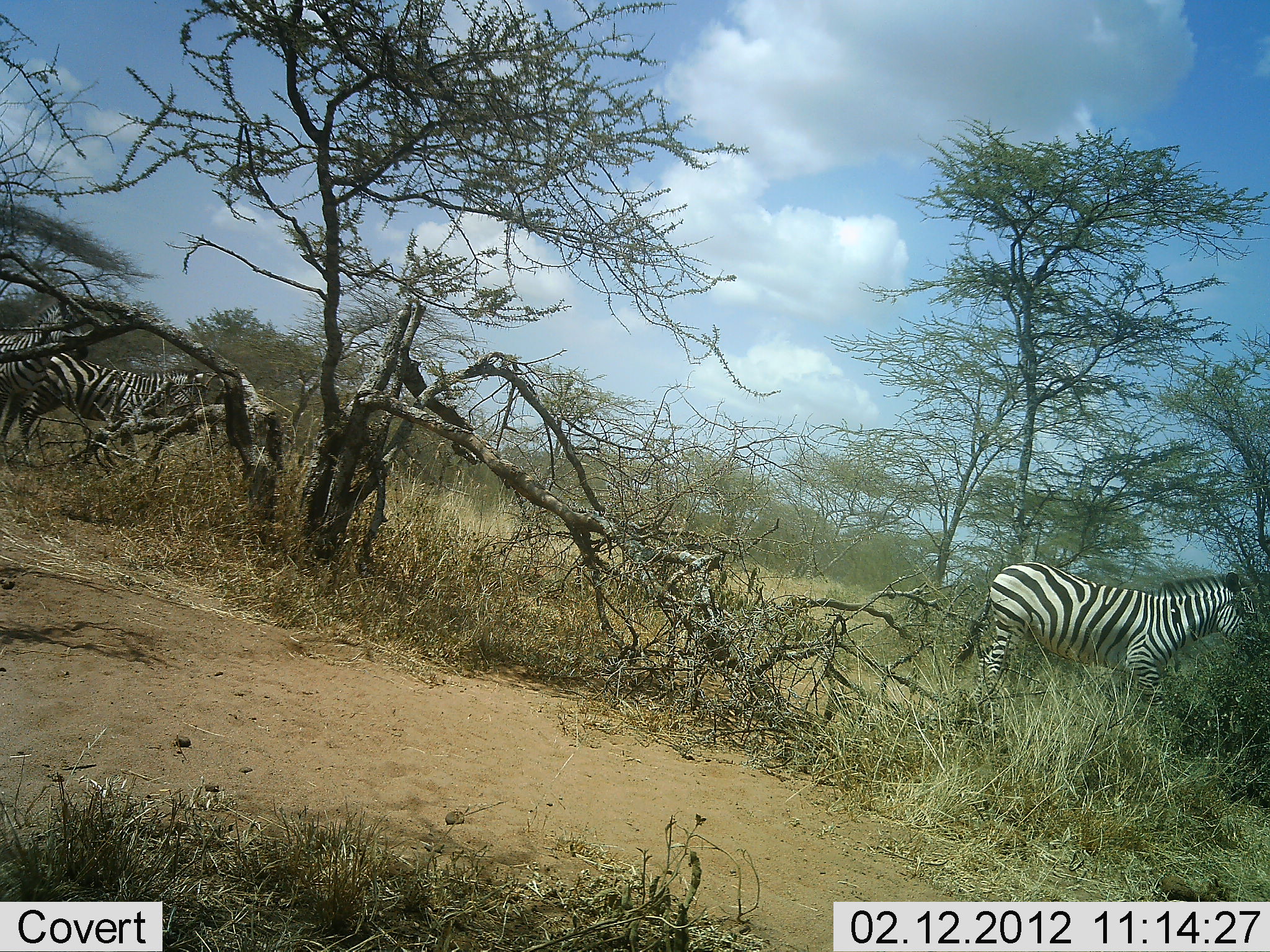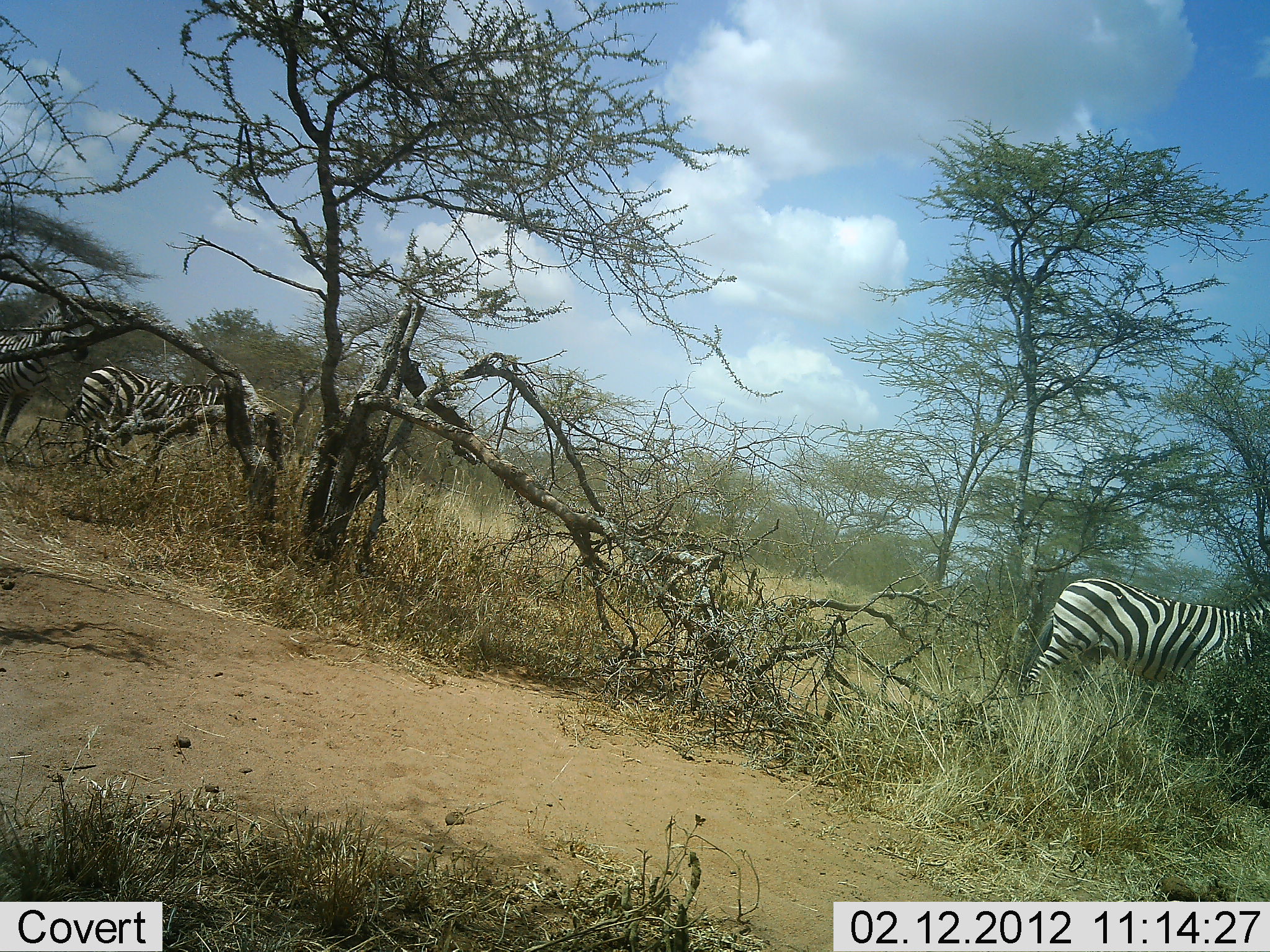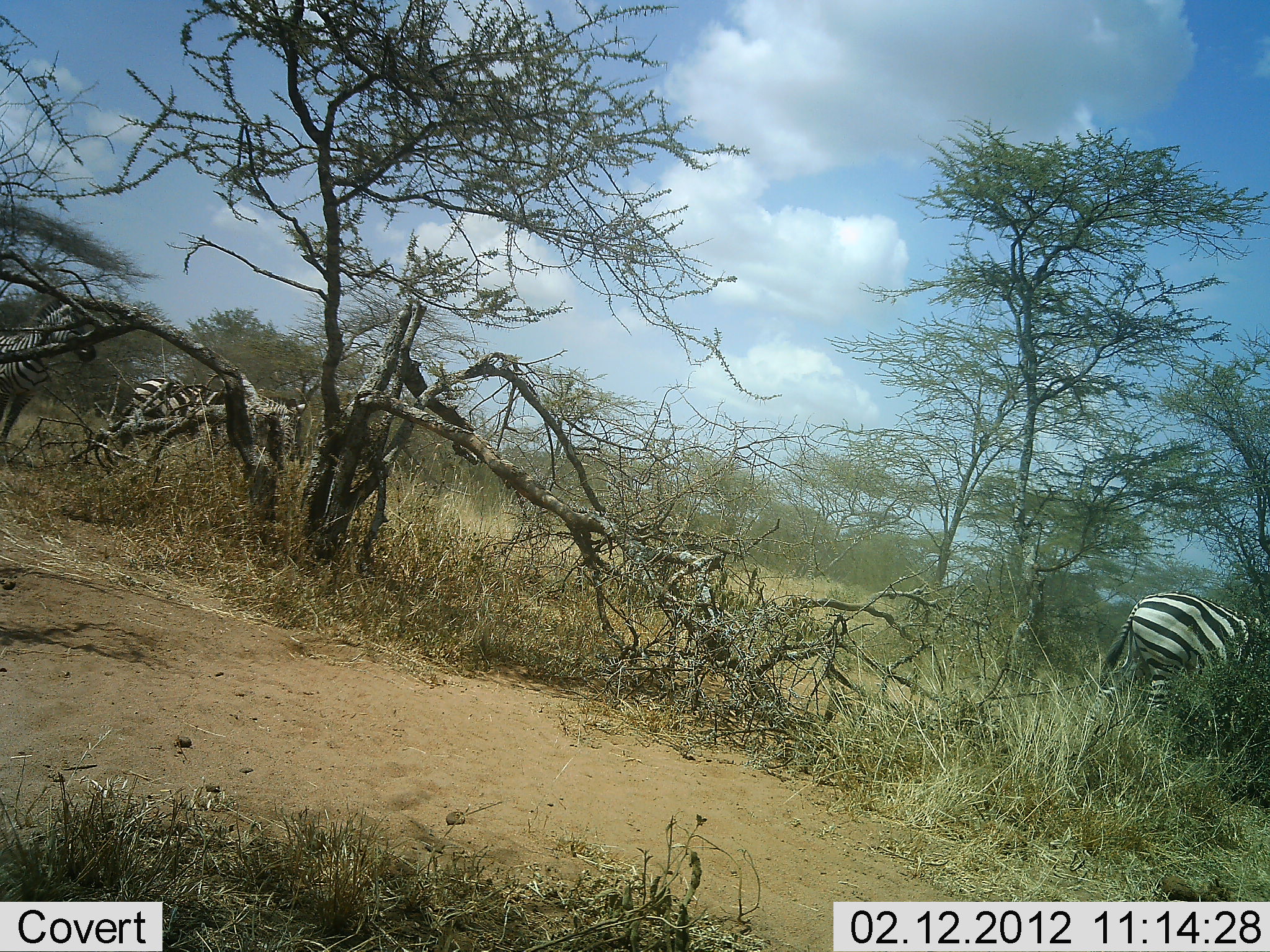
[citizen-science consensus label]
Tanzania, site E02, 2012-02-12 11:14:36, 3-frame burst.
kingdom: Animalia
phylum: Chordata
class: Mammalia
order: Perissodactyla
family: Equidae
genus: Equus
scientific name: Equus quagga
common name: plains zebra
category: zebra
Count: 3.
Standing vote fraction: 43%.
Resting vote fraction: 0%.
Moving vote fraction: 78%.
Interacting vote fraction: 0%.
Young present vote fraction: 0%.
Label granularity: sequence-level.